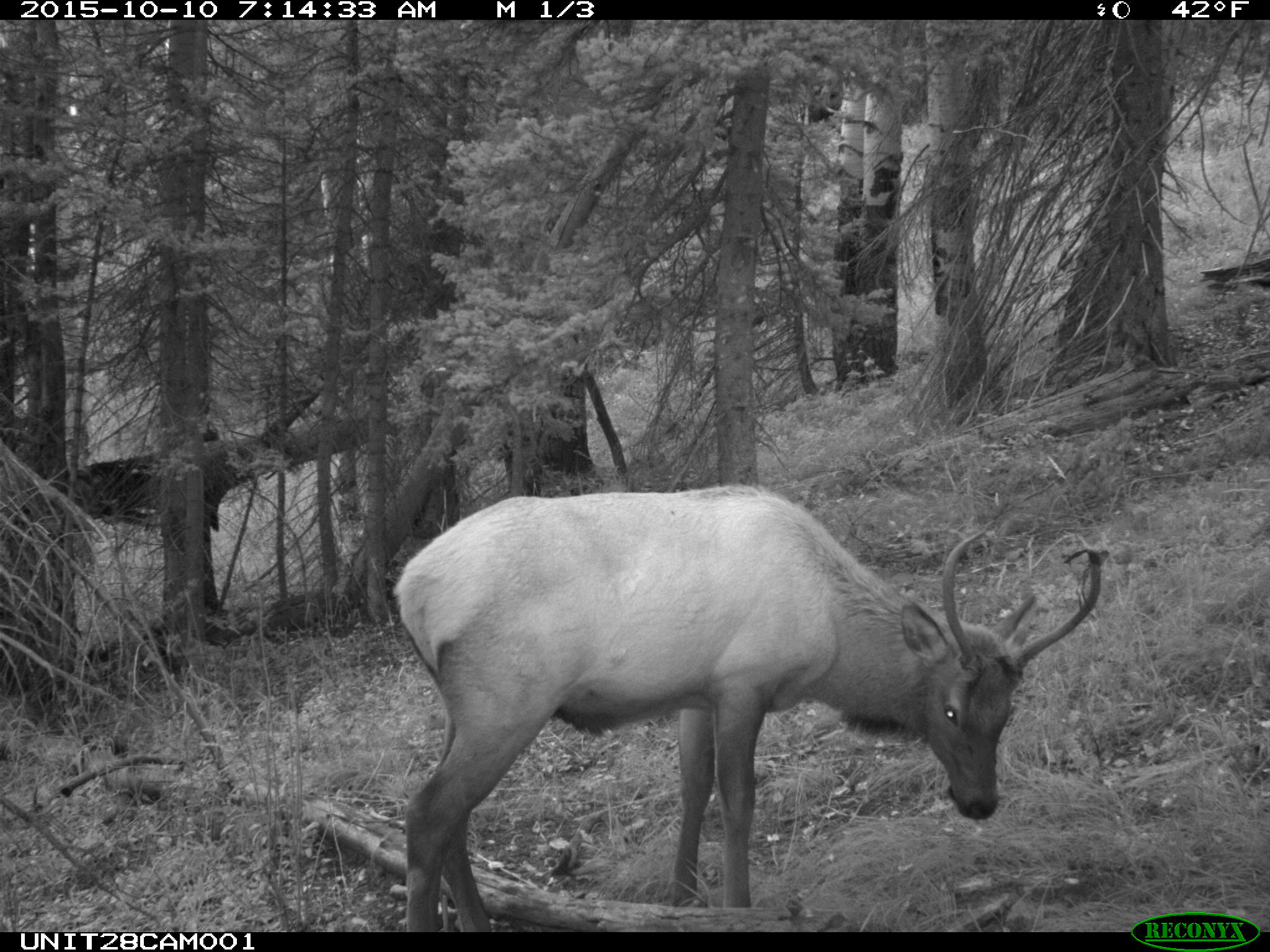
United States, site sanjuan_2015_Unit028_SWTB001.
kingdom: Animalia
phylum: Chordata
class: Mammalia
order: Artiodactyla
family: Cervidae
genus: Cervus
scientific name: Cervus elaphus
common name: red deer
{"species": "Cervus elaphus (red deer)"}